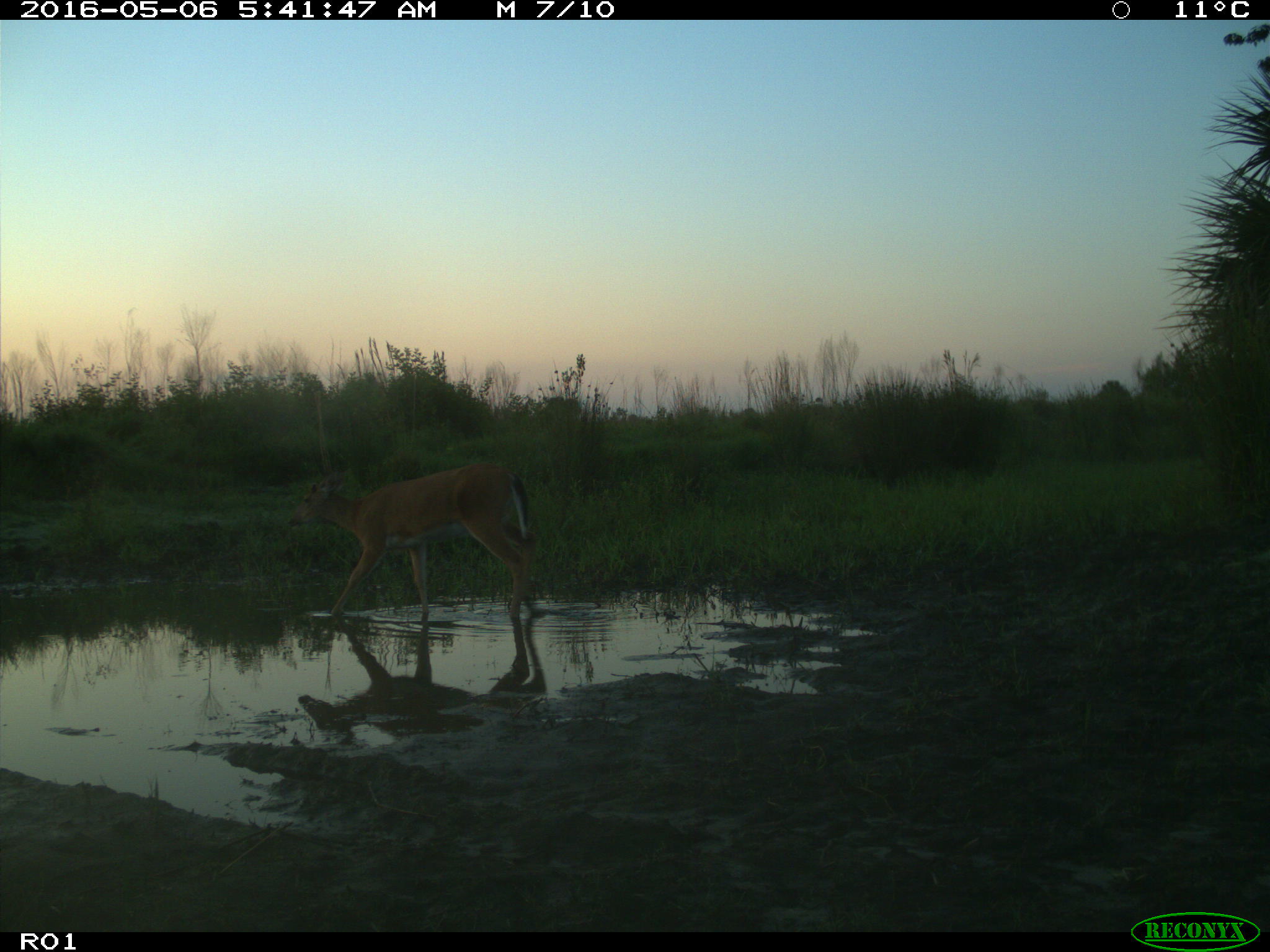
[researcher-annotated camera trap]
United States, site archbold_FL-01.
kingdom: Animalia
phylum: Chordata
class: Mammalia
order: Artiodactyla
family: Cervidae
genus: Odocoileus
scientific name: Odocoileus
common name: deer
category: unidentified deer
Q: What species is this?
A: Unidentified deer (deer) (Odocoileus).